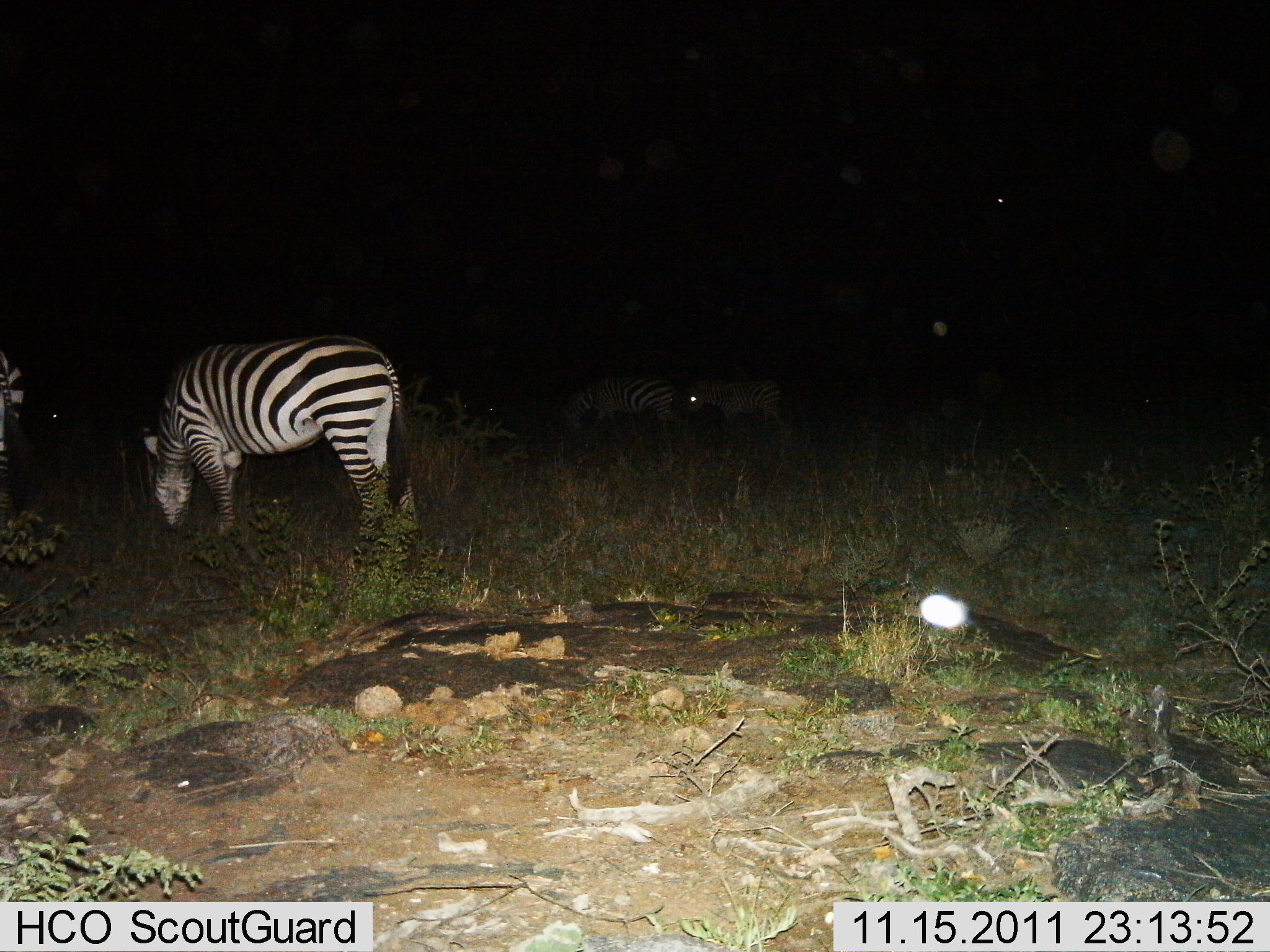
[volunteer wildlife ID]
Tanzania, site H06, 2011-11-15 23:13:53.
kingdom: Animalia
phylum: Chordata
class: Mammalia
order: Perissodactyla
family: Equidae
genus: Equus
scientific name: Equus quagga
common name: plains zebra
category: zebra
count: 3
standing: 44%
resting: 0%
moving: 6%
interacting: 0%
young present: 6%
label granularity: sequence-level